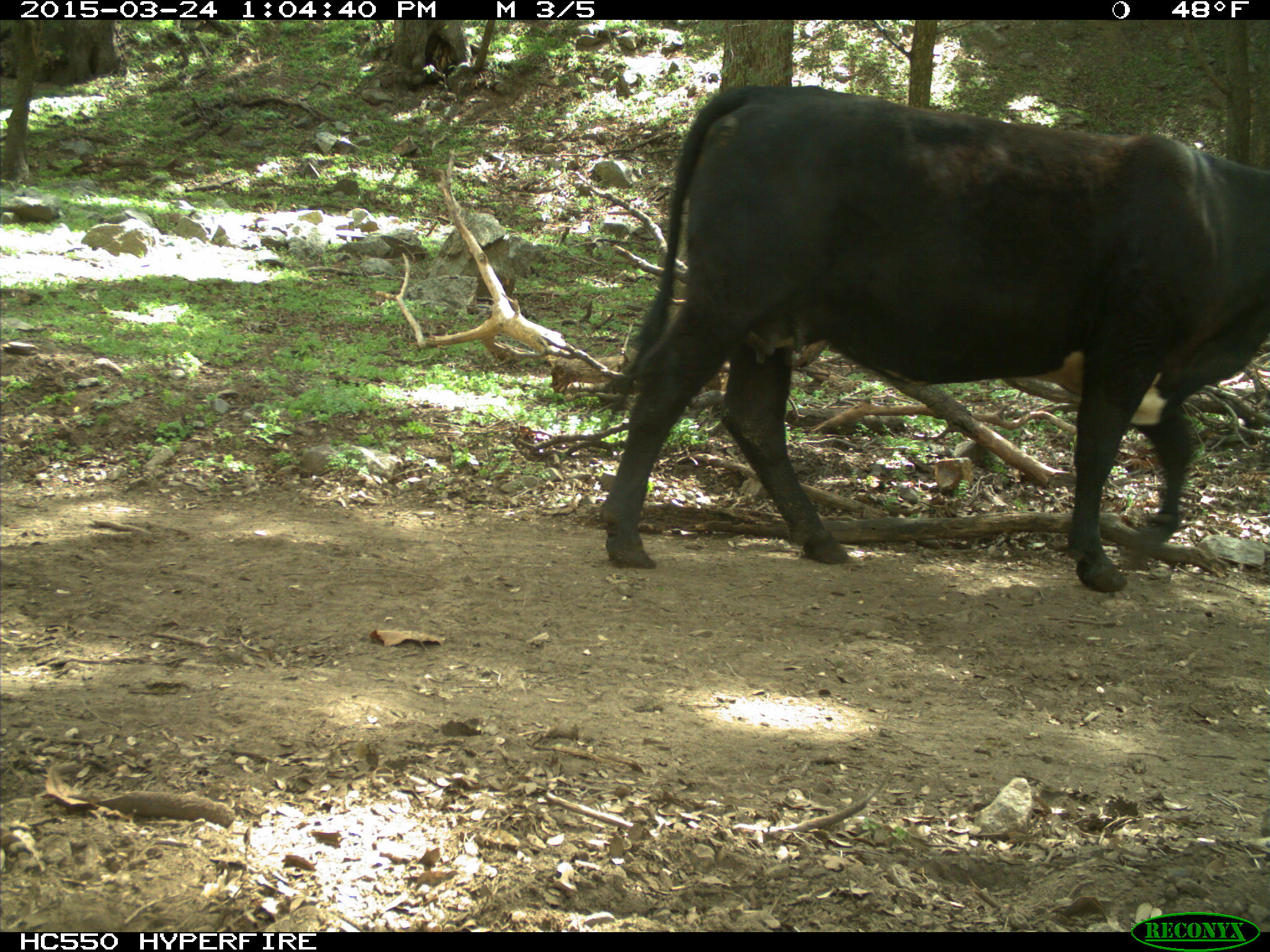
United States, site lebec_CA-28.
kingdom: Animalia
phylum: Chordata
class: Mammalia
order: Artiodactyla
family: Bovidae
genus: Bos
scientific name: Bos taurus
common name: domestic cow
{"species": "Bos taurus (domestic cow)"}